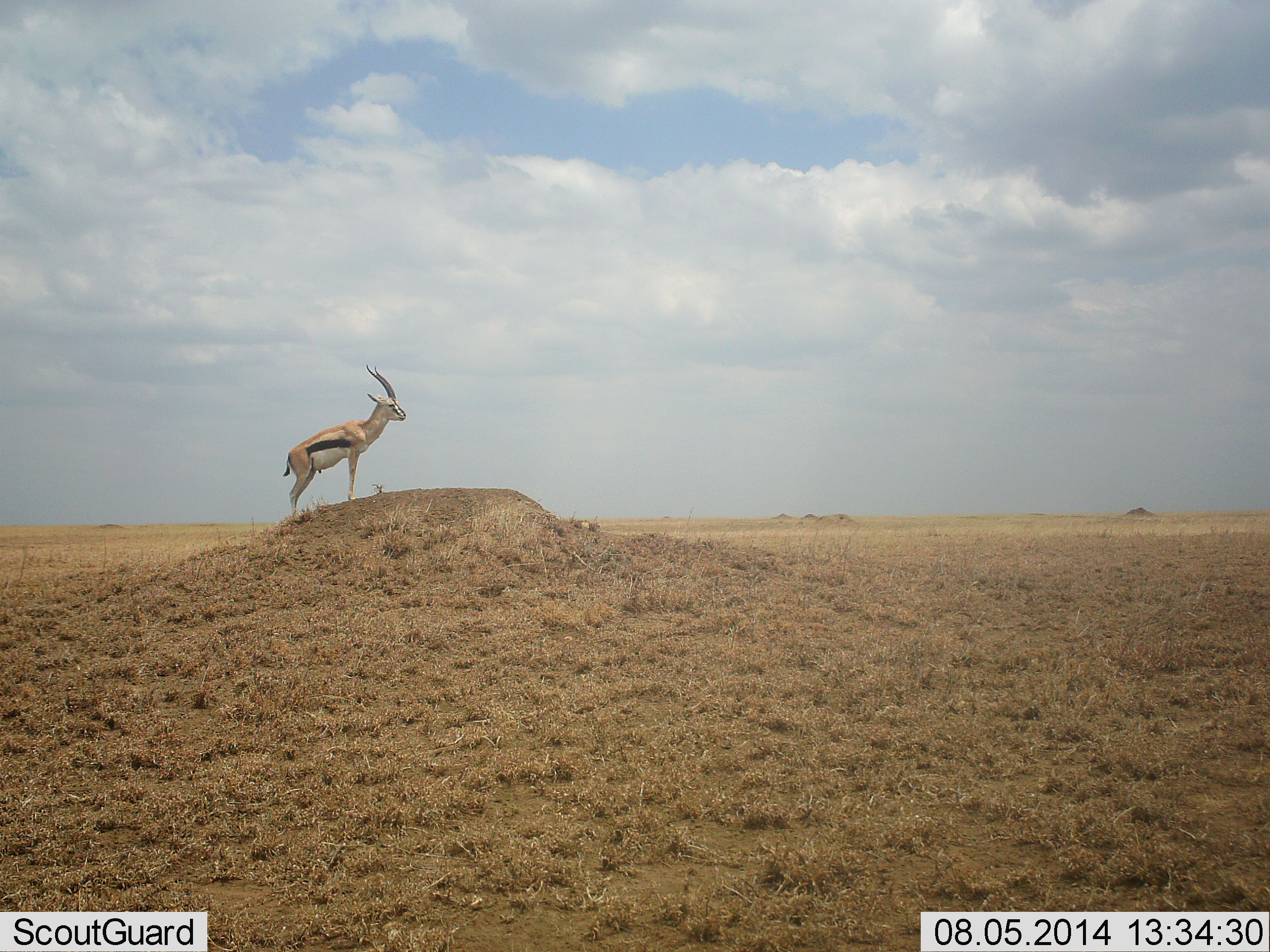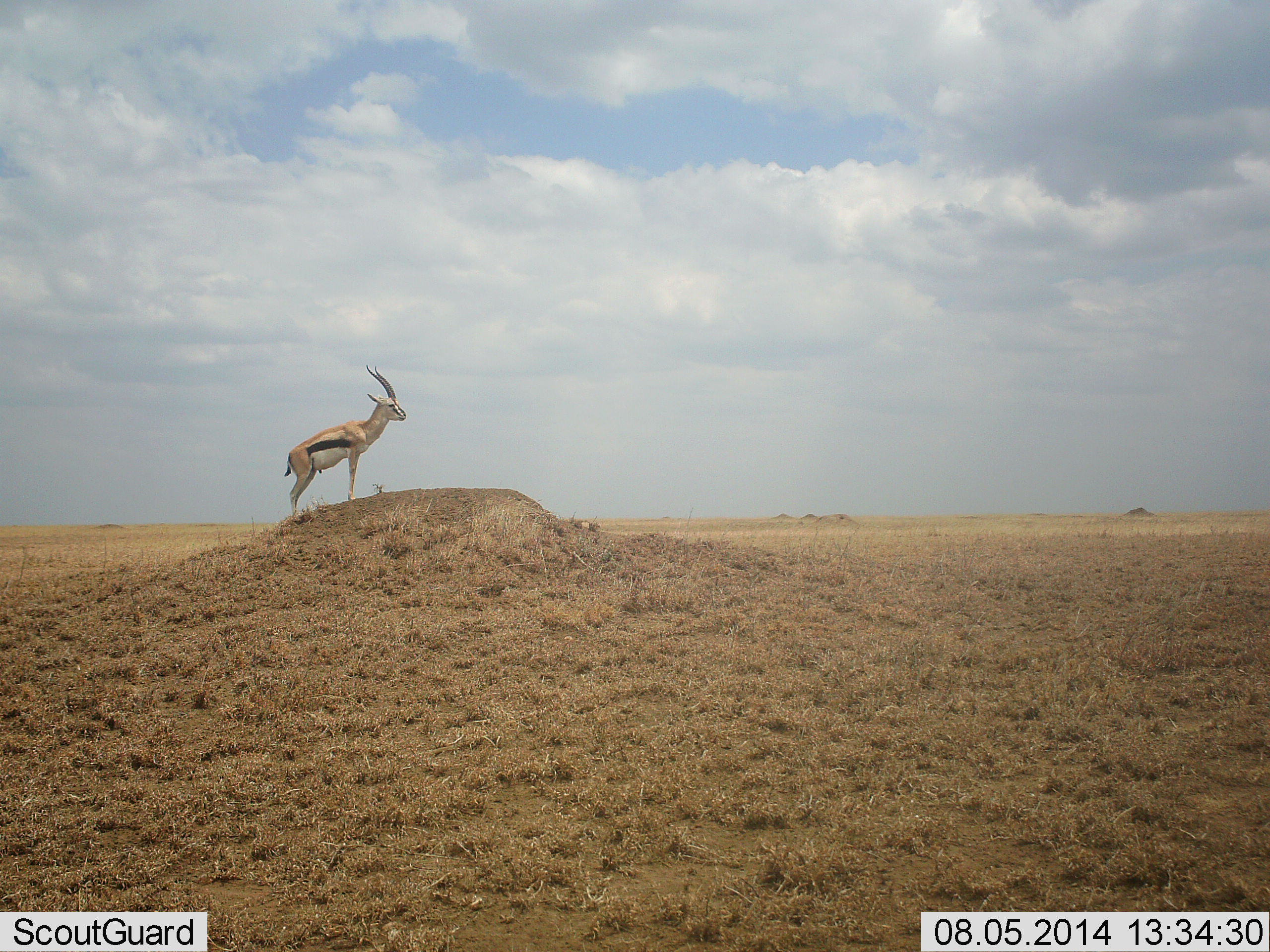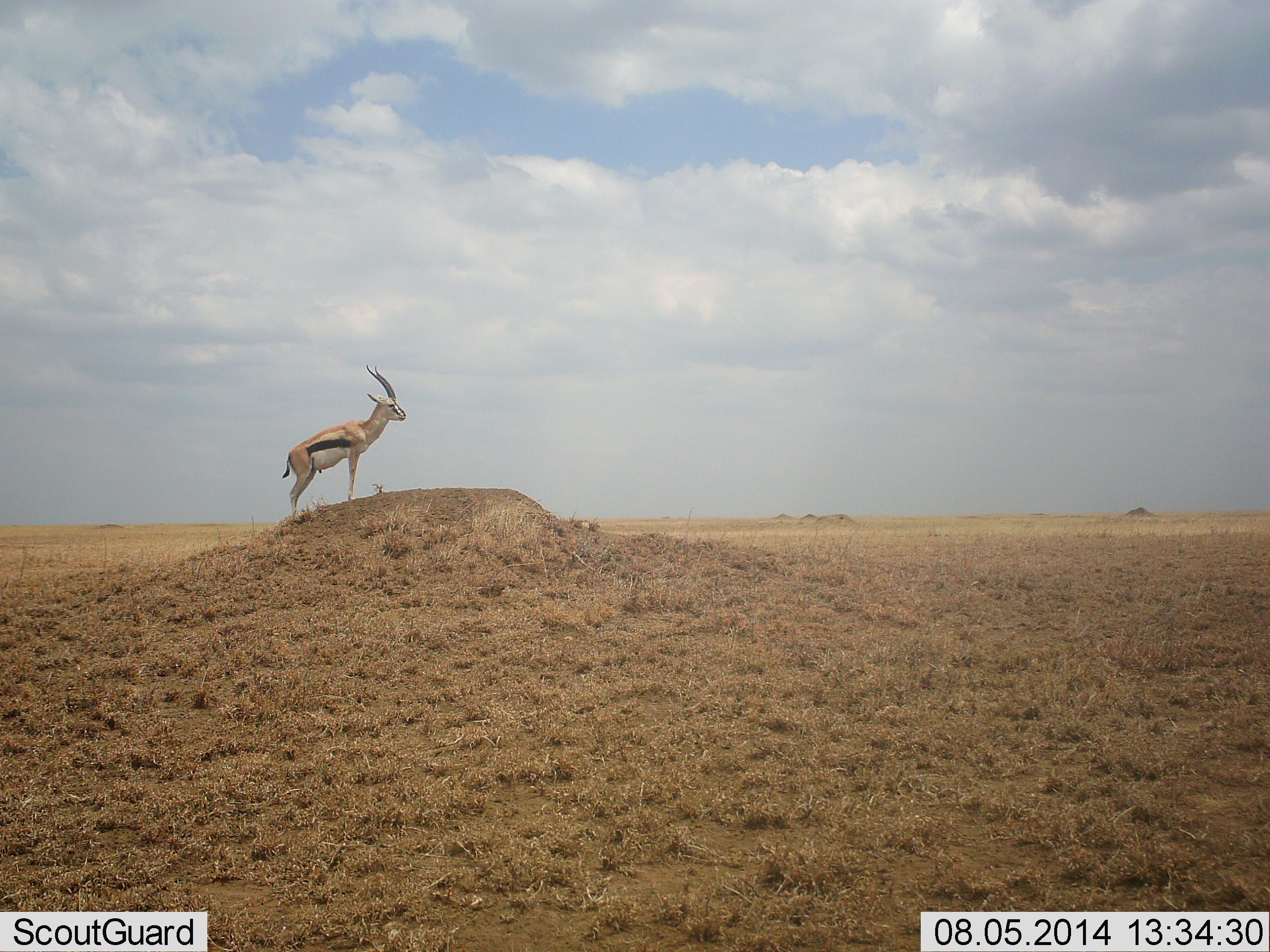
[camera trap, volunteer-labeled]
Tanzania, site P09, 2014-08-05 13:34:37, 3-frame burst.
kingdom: Animalia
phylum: Chordata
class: Mammalia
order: Artiodactyla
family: Bovidae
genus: Eudorcas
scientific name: Eudorcas thomsonii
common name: thomson's gazelle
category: gazellethomsons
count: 1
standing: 100%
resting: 0%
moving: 0%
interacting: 0%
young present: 0%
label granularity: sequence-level